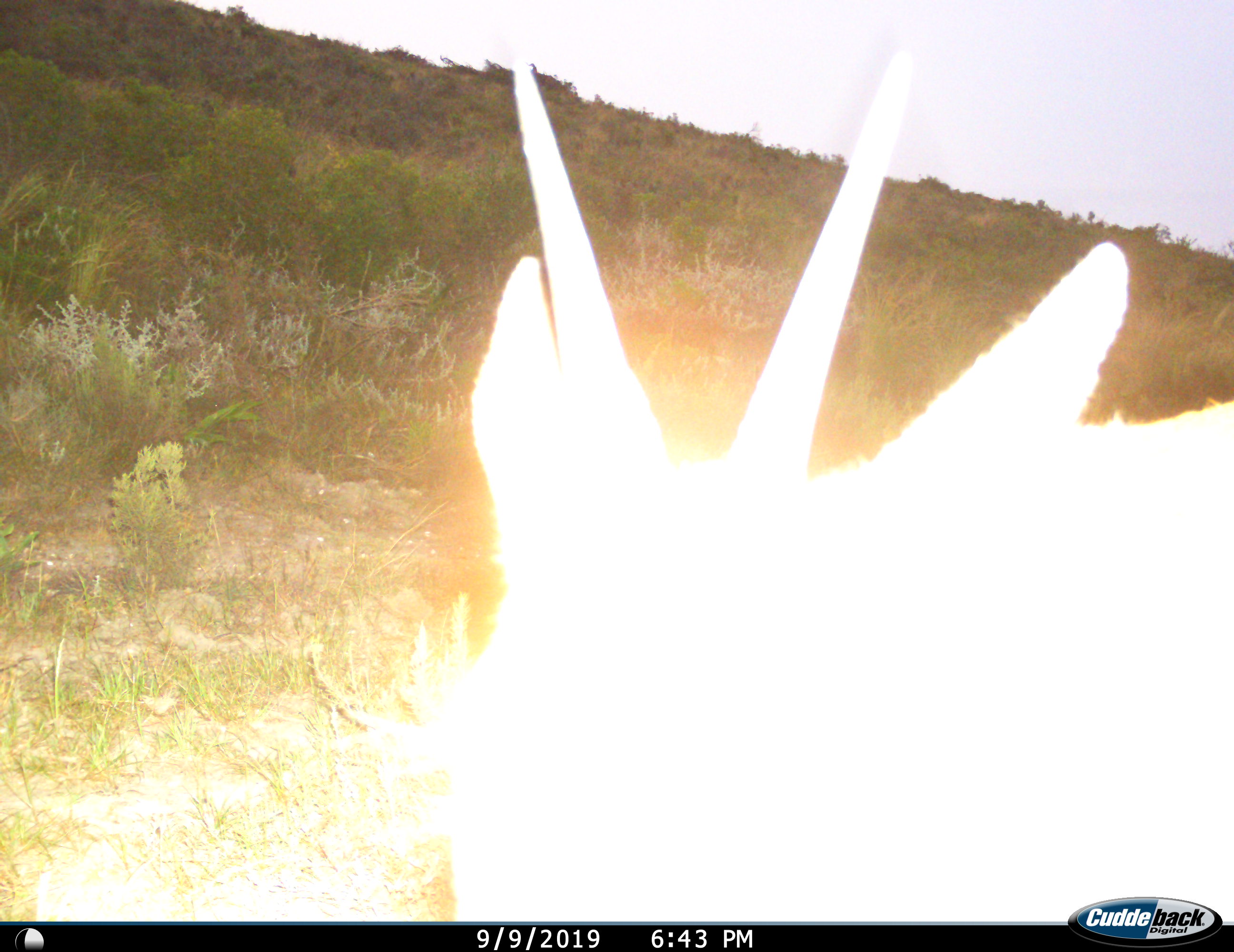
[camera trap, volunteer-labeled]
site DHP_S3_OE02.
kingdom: Animalia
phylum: Chordata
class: Mammalia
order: Artiodactyla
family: Bovidae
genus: Tragelaphus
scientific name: Tragelaphus oryx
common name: eland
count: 1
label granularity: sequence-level